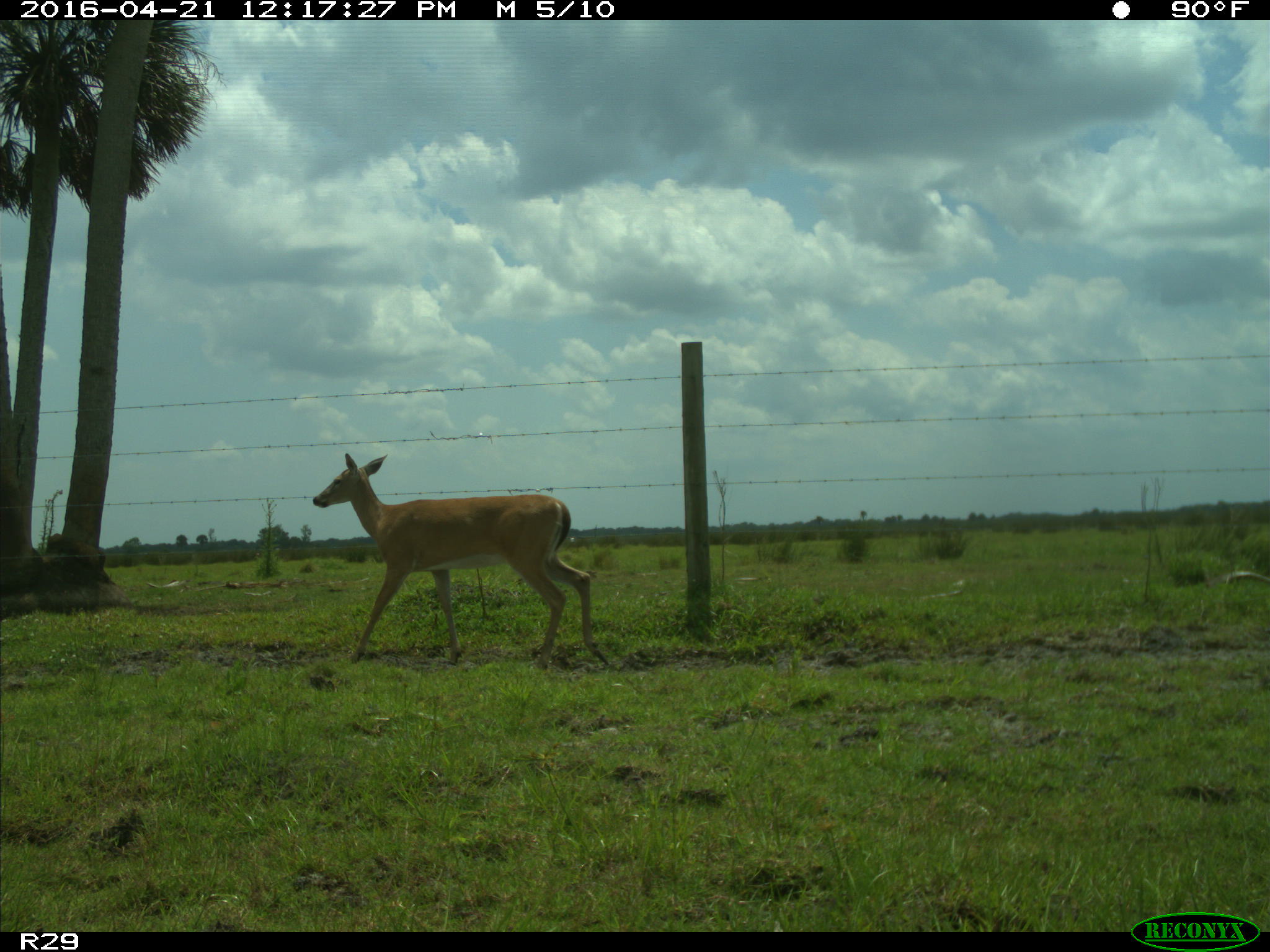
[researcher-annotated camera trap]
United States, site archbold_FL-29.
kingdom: Animalia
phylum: Chordata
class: Mammalia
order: Artiodactyla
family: Cervidae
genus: Odocoileus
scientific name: Odocoileus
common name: deer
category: unidentified deer